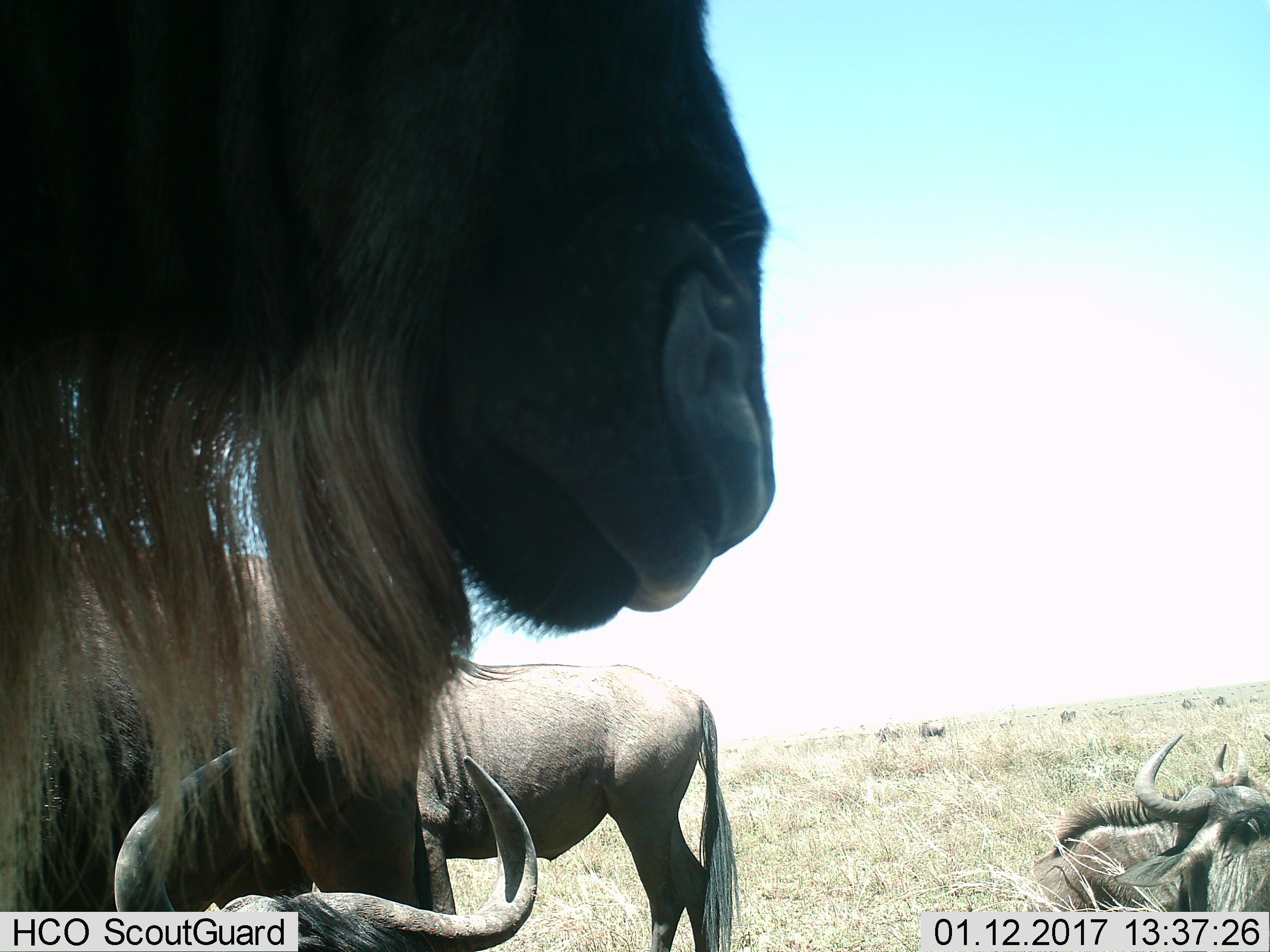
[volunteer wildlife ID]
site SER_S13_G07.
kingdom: Animalia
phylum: Chordata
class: Mammalia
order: Artiodactyla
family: Bovidae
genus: Connochaetes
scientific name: Connochaetes taurinus taurinus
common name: blue wildebeest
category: wildebeestblue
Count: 4.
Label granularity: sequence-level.